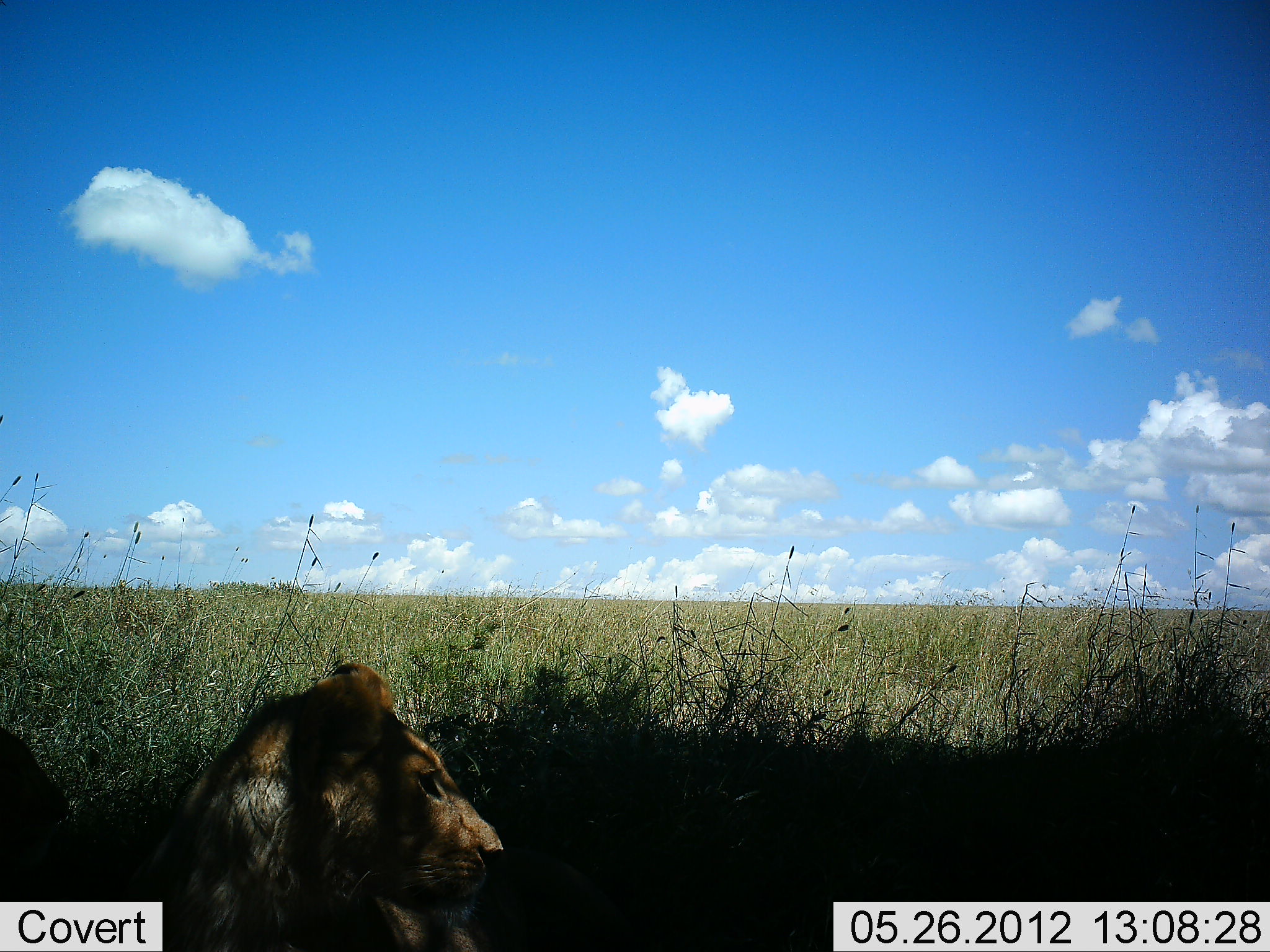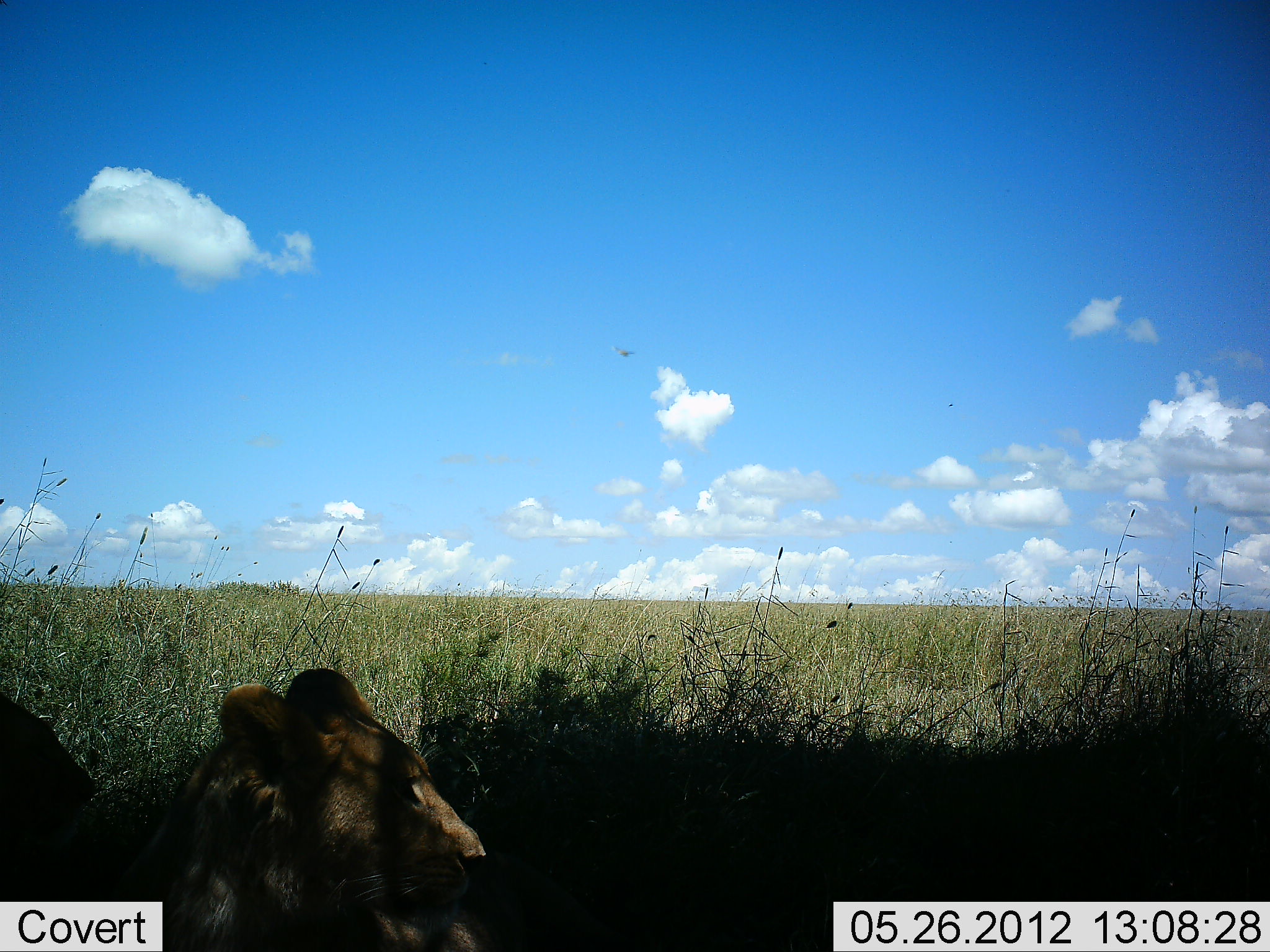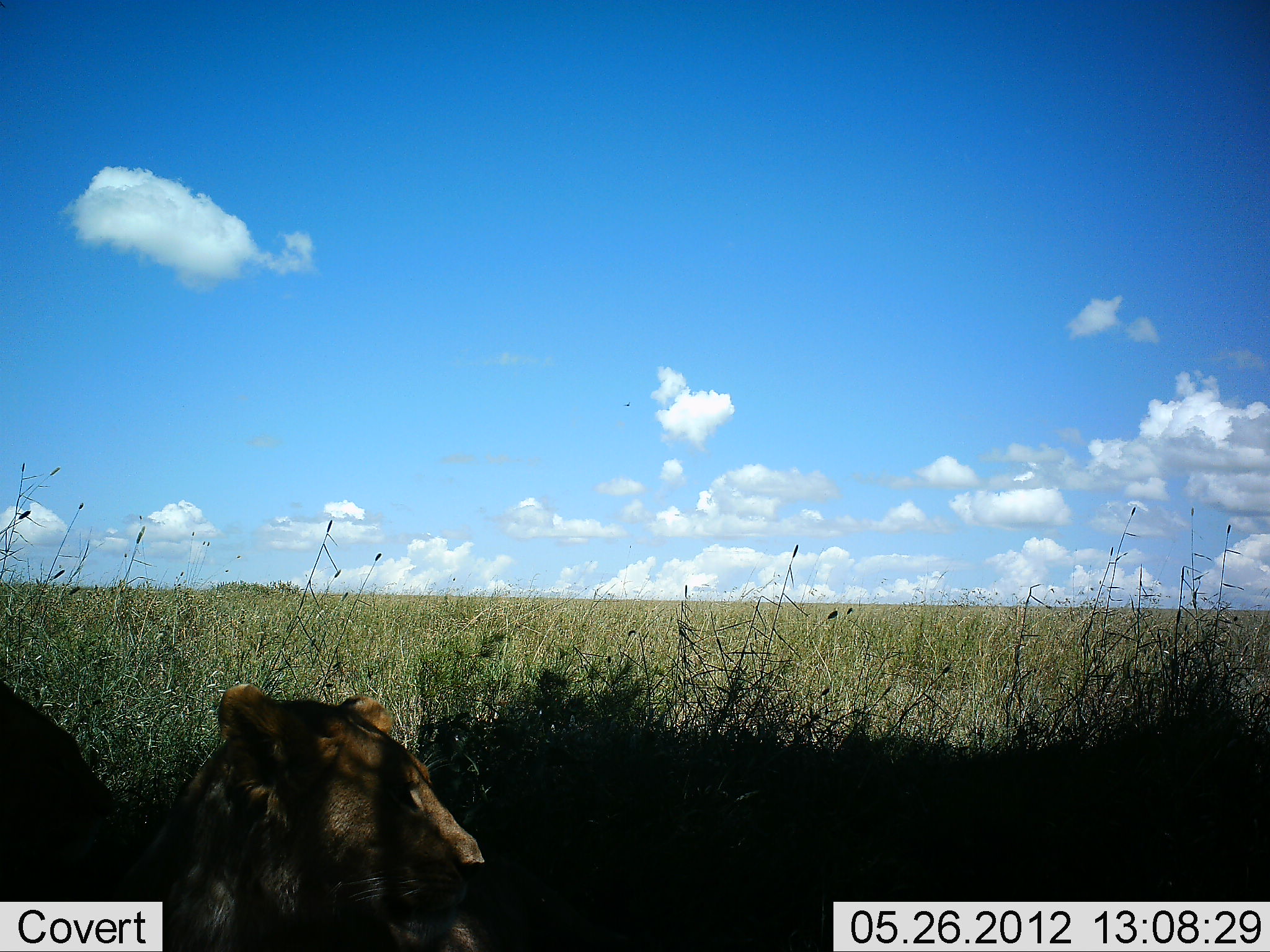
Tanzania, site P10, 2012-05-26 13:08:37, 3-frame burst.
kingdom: Animalia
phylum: Chordata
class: Mammalia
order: Carnivora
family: Felidae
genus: Panthera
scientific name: Panthera leo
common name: lion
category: lionfemale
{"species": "lionfemale (lion) (Panthera leo)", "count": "2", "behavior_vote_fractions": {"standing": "0%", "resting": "100%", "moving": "0%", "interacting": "0%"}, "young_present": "10%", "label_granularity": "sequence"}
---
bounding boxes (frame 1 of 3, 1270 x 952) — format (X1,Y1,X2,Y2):
animal: (99,663,628,951); (0,725,141,901)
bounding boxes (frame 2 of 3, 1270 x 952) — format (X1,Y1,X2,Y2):
animal: (85,669,619,952); (1,694,149,901)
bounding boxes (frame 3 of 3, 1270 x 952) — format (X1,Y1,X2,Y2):
animal: (106,681,657,952); (0,679,116,902)